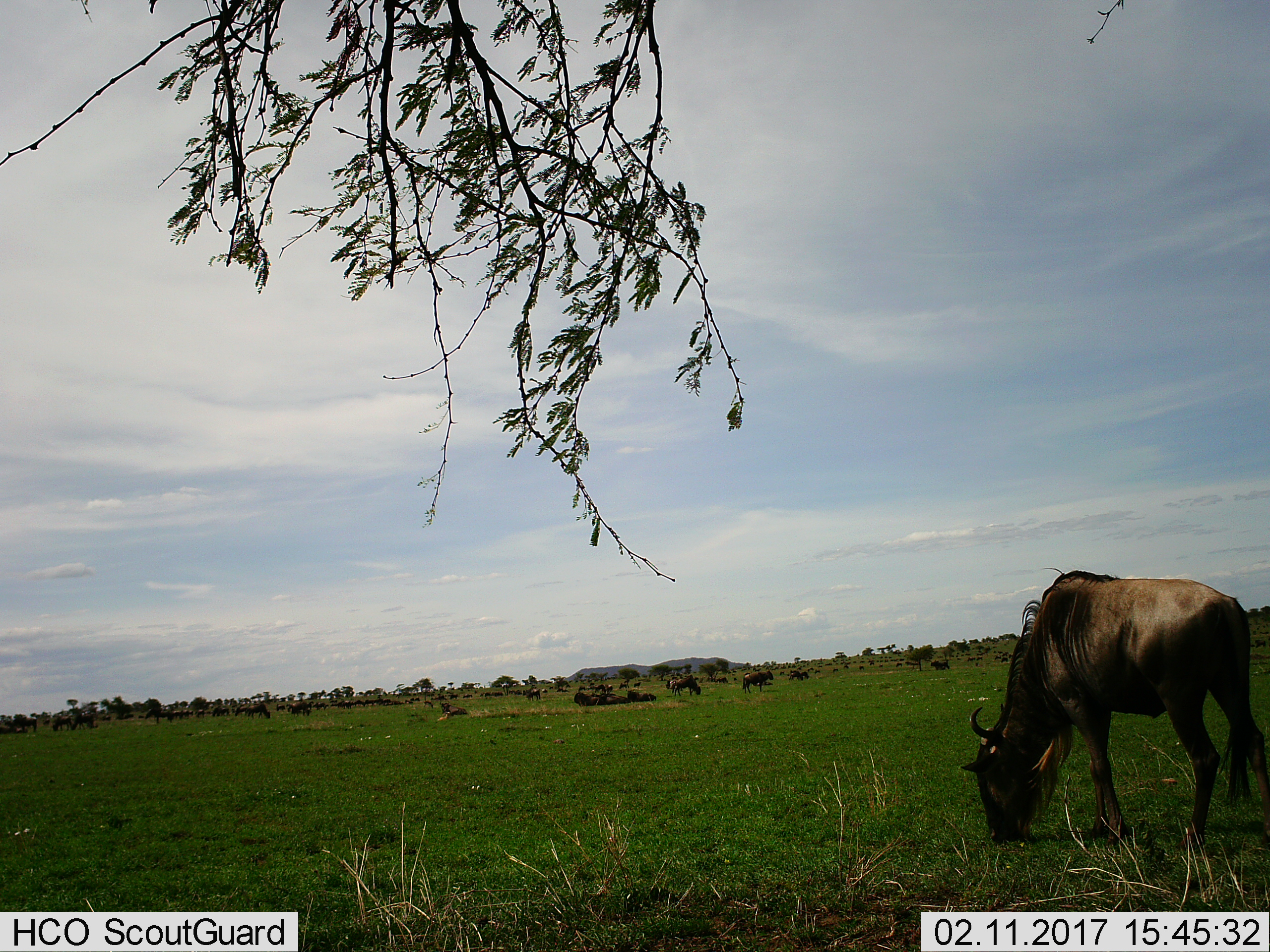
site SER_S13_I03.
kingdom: Animalia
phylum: Chordata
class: Mammalia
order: Artiodactyla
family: Bovidae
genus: Connochaetes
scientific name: Connochaetes taurinus taurinus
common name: blue wildebeest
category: wildebeestblue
Wildebeestblue (blue wildebeest) (Connochaetes taurinus taurinus), count 11-50. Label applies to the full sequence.